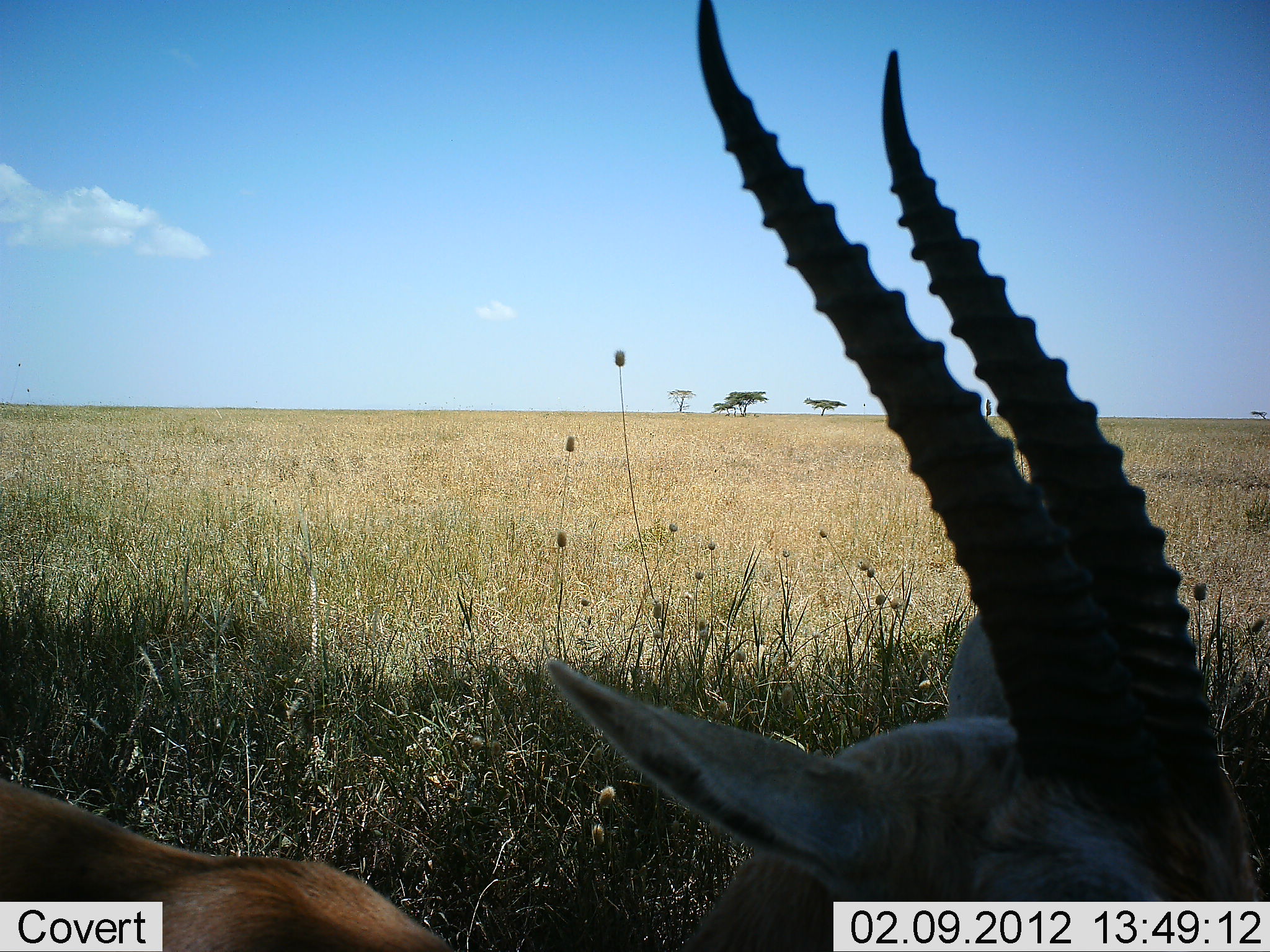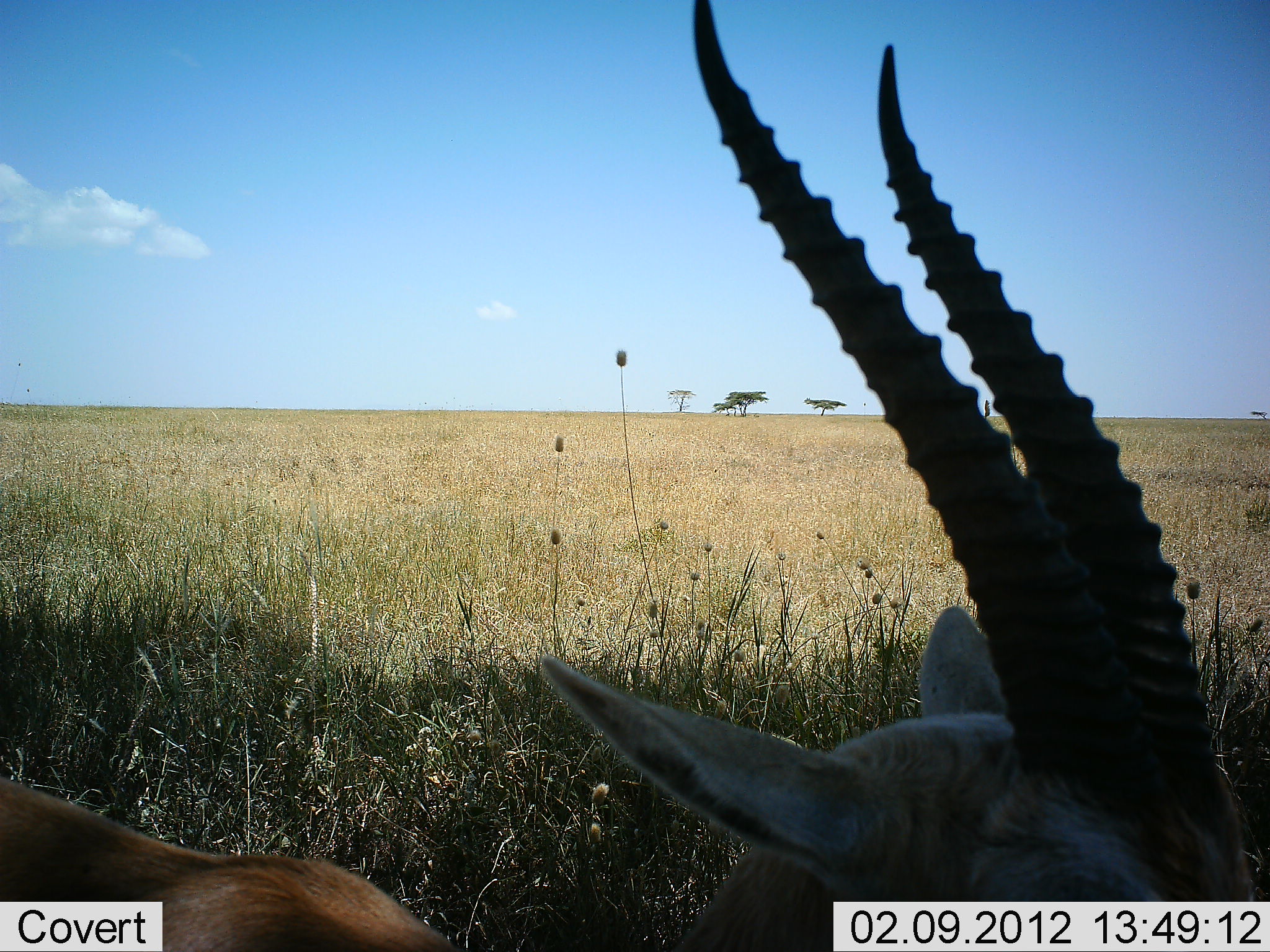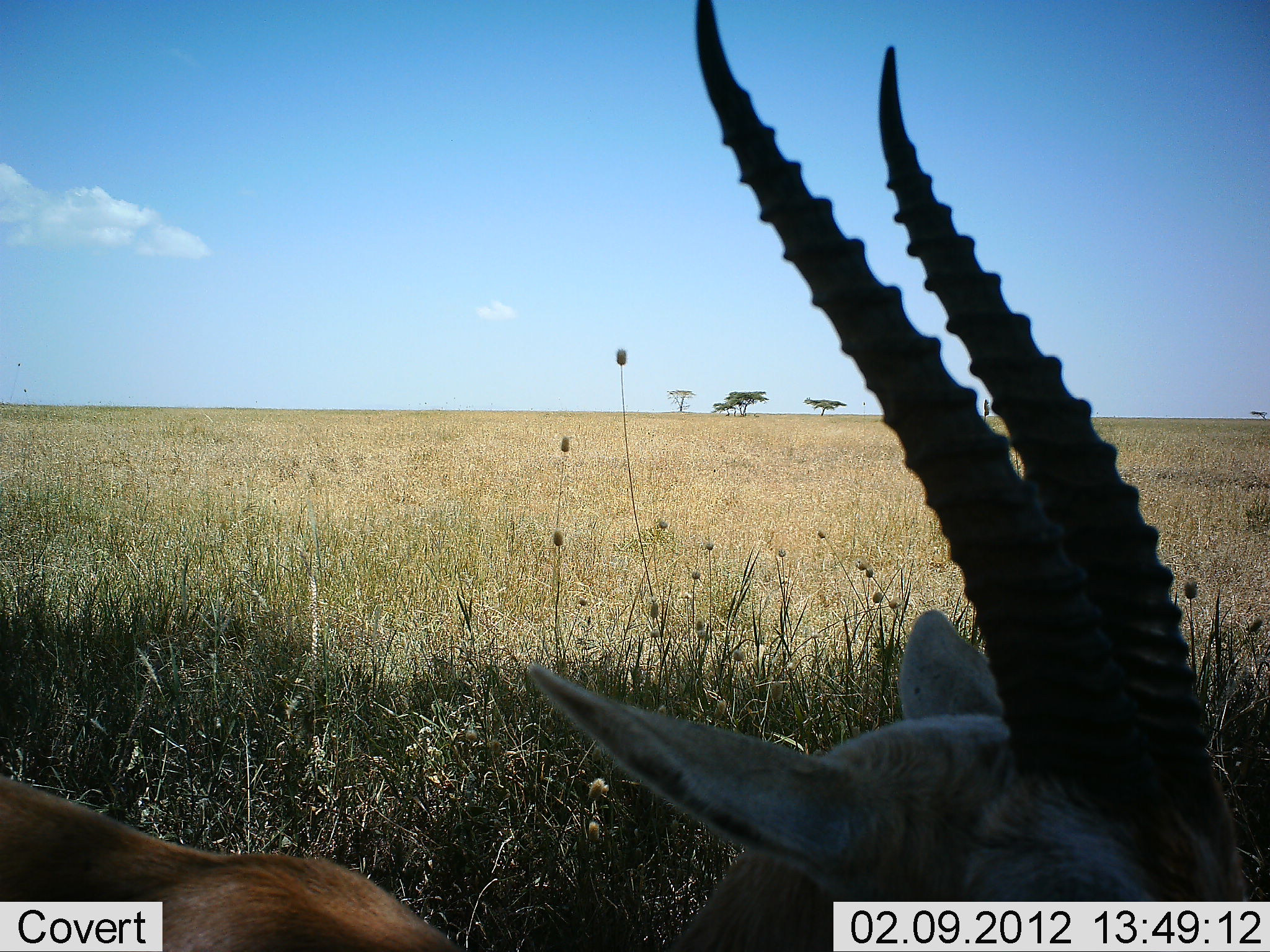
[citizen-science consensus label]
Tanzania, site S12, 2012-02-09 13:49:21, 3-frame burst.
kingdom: Animalia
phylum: Chordata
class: Mammalia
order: Artiodactyla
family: Bovidae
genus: Eudorcas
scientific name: Eudorcas thomsonii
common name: thomson's gazelle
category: gazellethomsons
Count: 1.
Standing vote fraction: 58%.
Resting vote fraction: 42%.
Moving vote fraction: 0%.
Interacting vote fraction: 0%.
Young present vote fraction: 0%.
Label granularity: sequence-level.